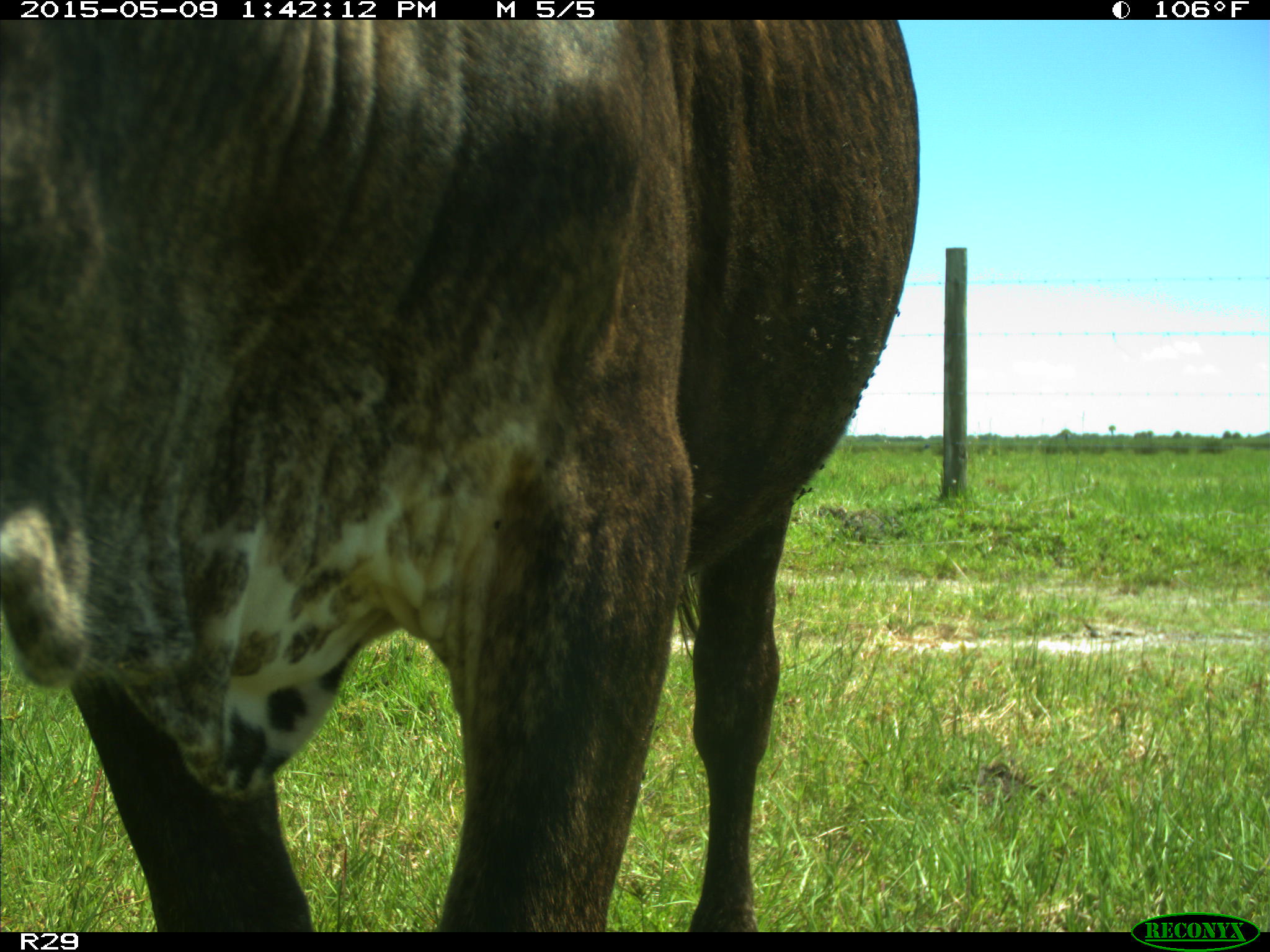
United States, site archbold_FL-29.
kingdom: Animalia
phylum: Chordata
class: Mammalia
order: Artiodactyla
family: Bovidae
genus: Bos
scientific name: Bos taurus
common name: domestic cow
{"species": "Bos taurus (domestic cow)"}